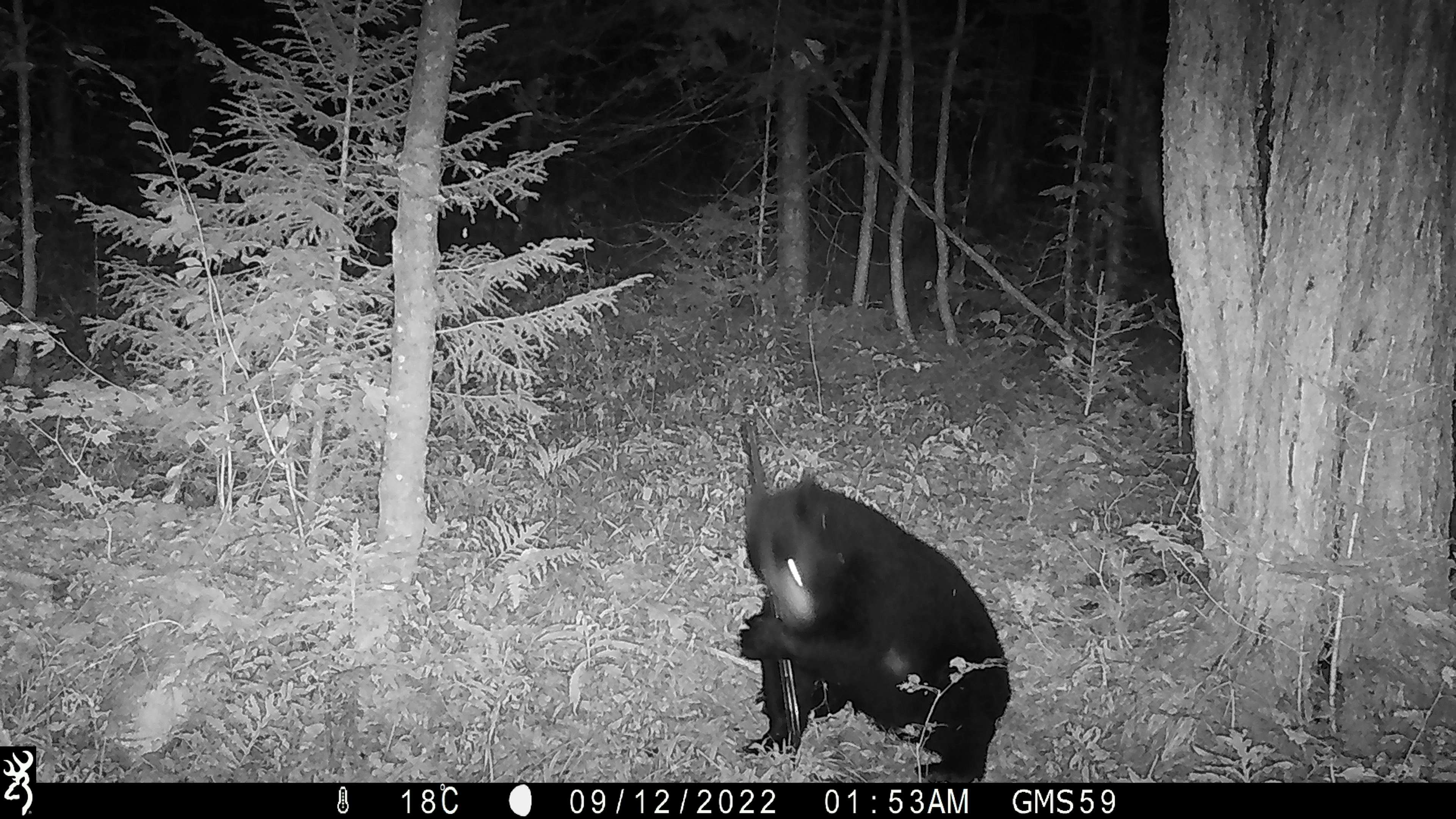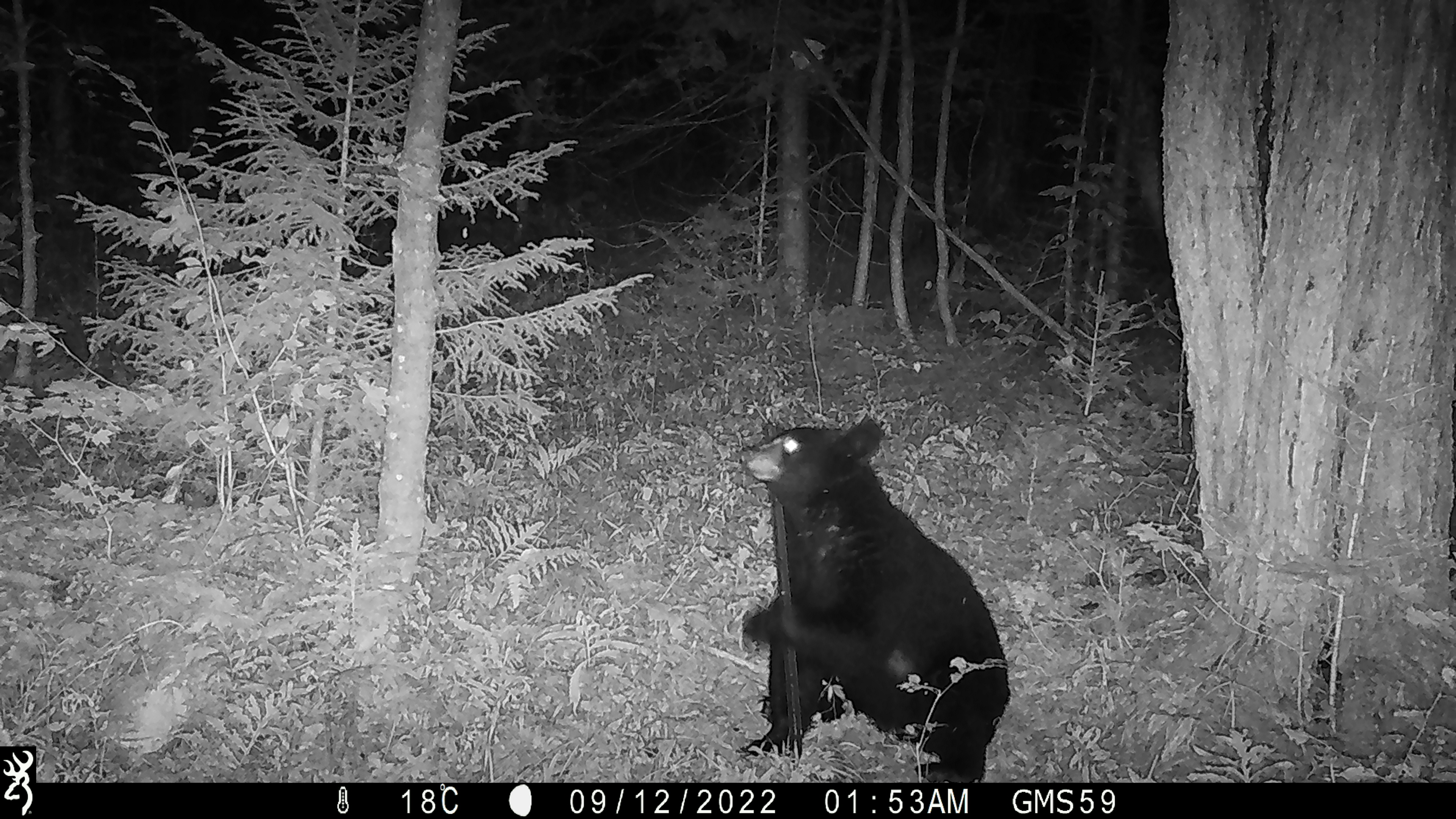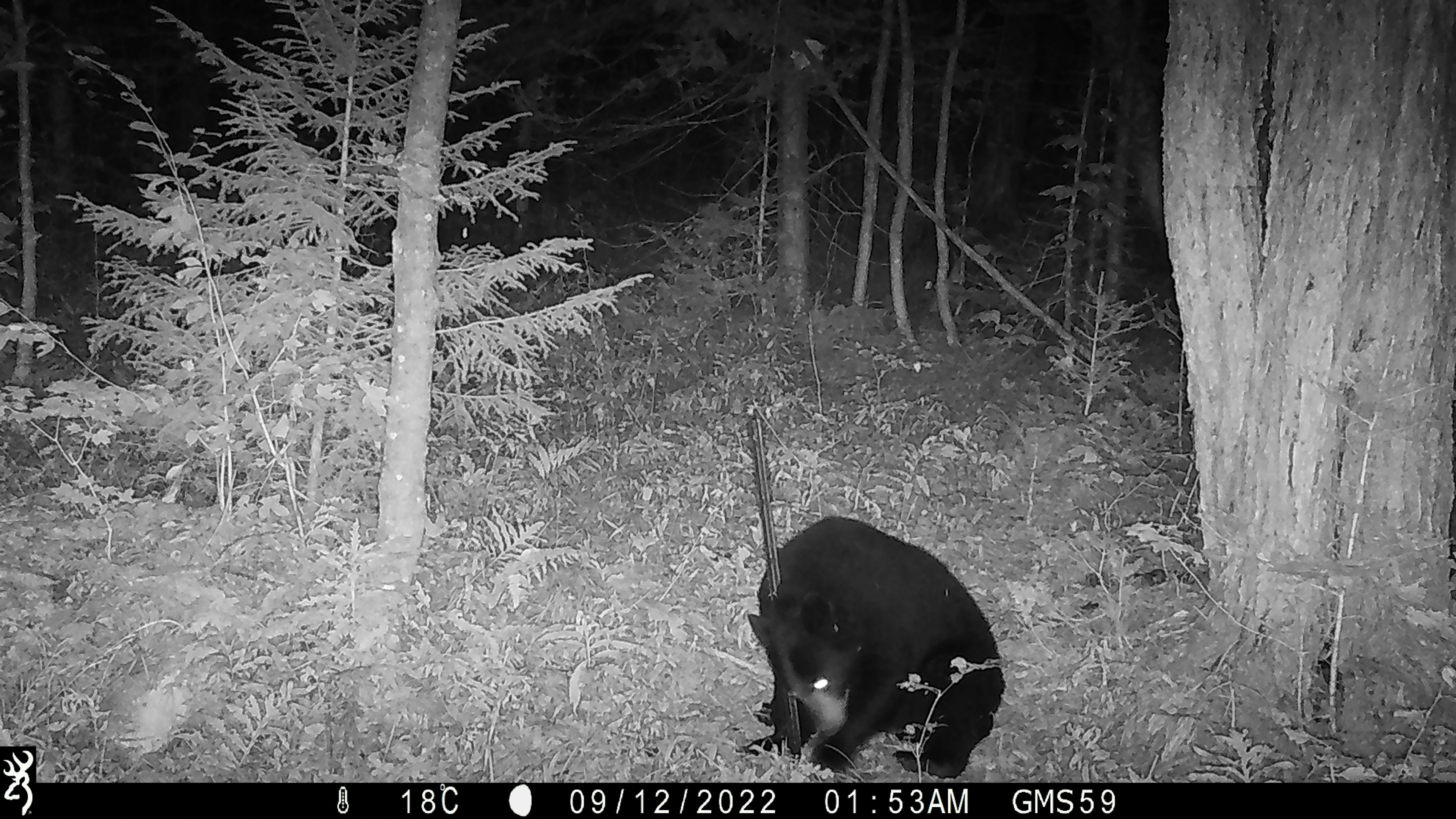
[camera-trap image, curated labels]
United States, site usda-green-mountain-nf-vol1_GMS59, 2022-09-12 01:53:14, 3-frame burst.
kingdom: Animalia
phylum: Chordata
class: Mammalia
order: Carnivora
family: Ursidae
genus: Ursus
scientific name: Ursus americanus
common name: black bear